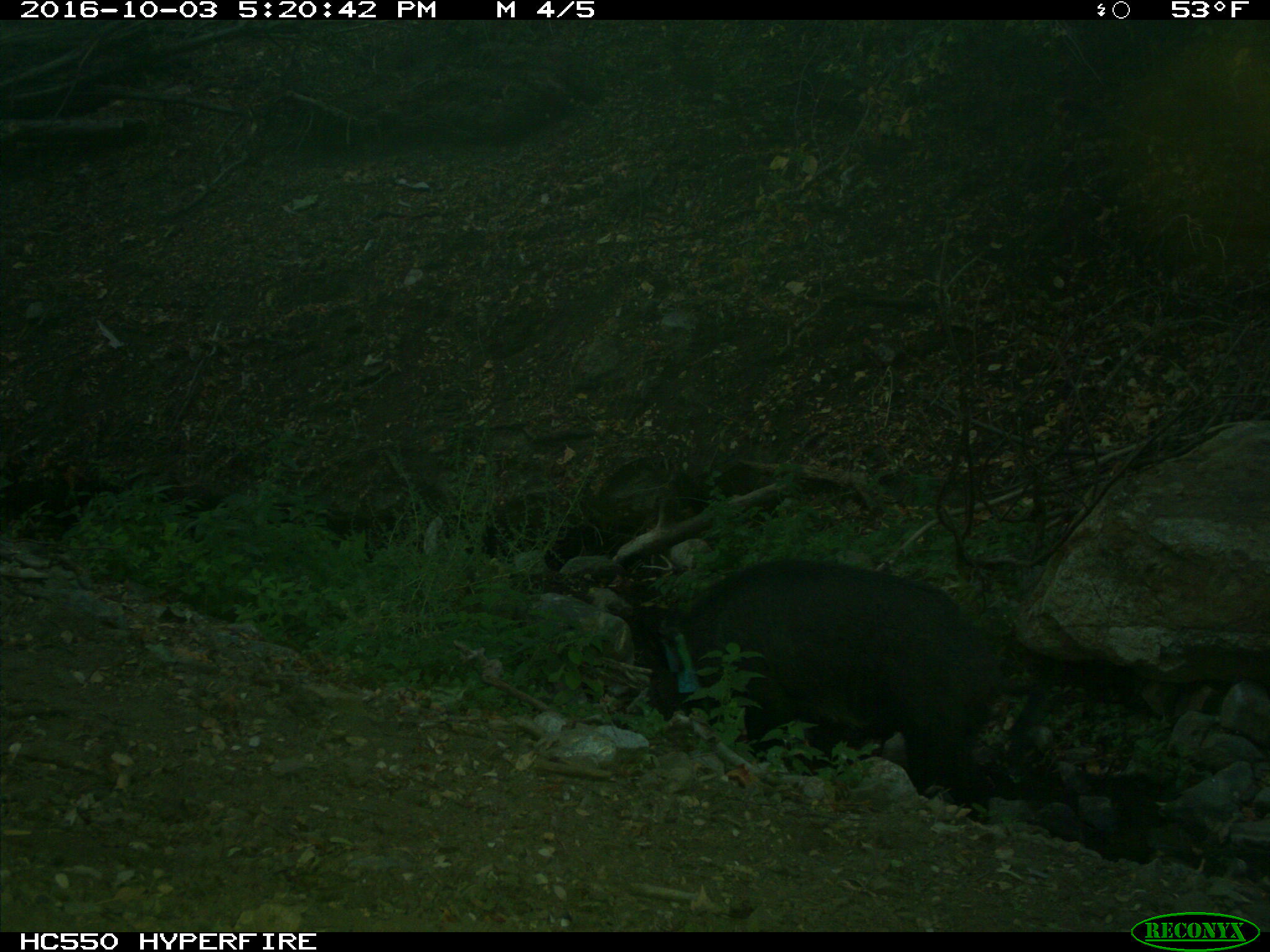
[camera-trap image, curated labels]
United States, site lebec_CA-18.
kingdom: Animalia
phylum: Chordata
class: Mammalia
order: Artiodactyla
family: Suidae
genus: Sus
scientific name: Sus scrofa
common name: wild boar